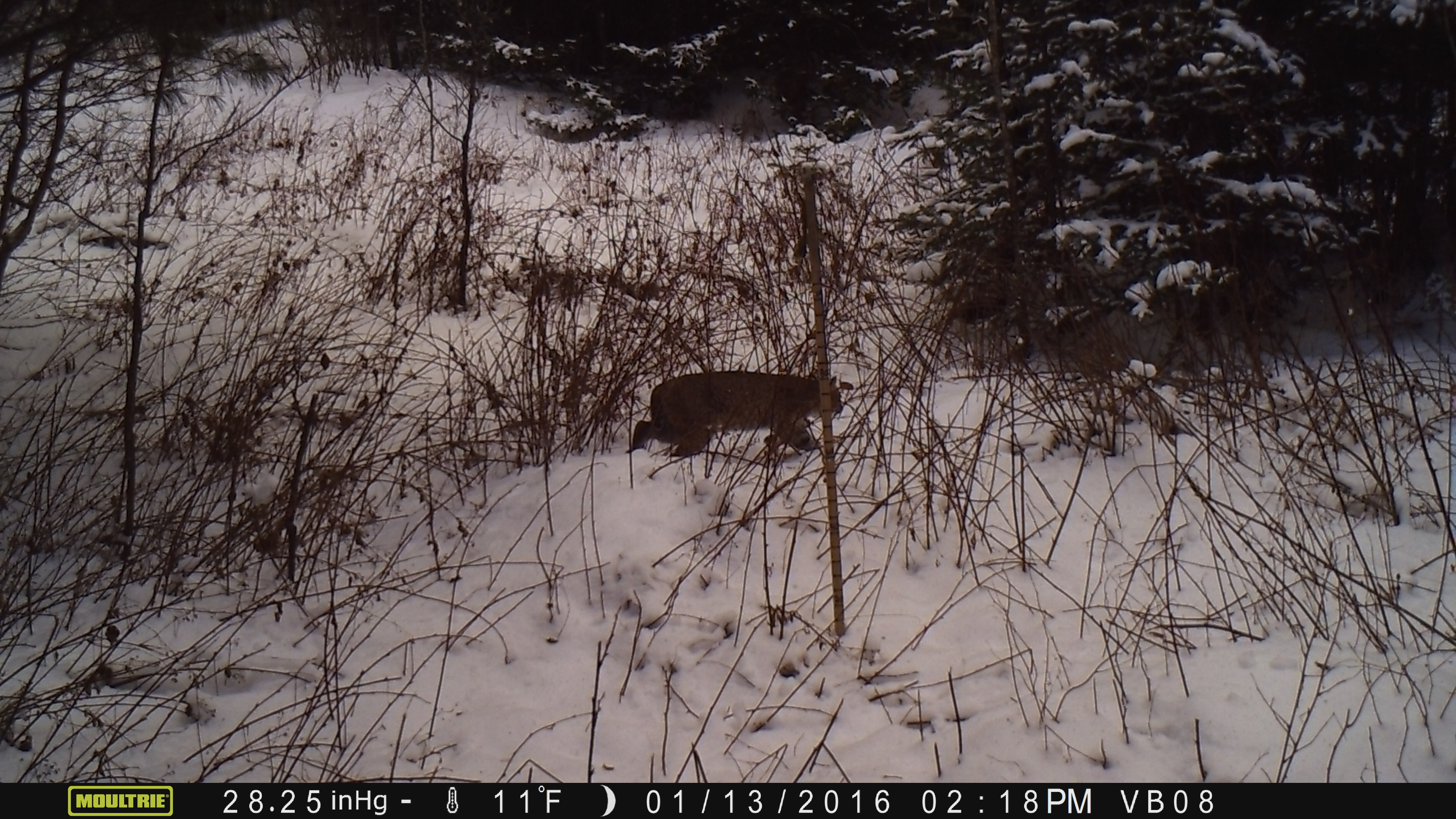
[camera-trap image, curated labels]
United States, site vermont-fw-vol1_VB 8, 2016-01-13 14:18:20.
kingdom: Animalia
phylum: Chordata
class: Mammalia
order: Carnivora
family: Felidae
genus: Lynx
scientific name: Lynx rufus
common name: bobcat